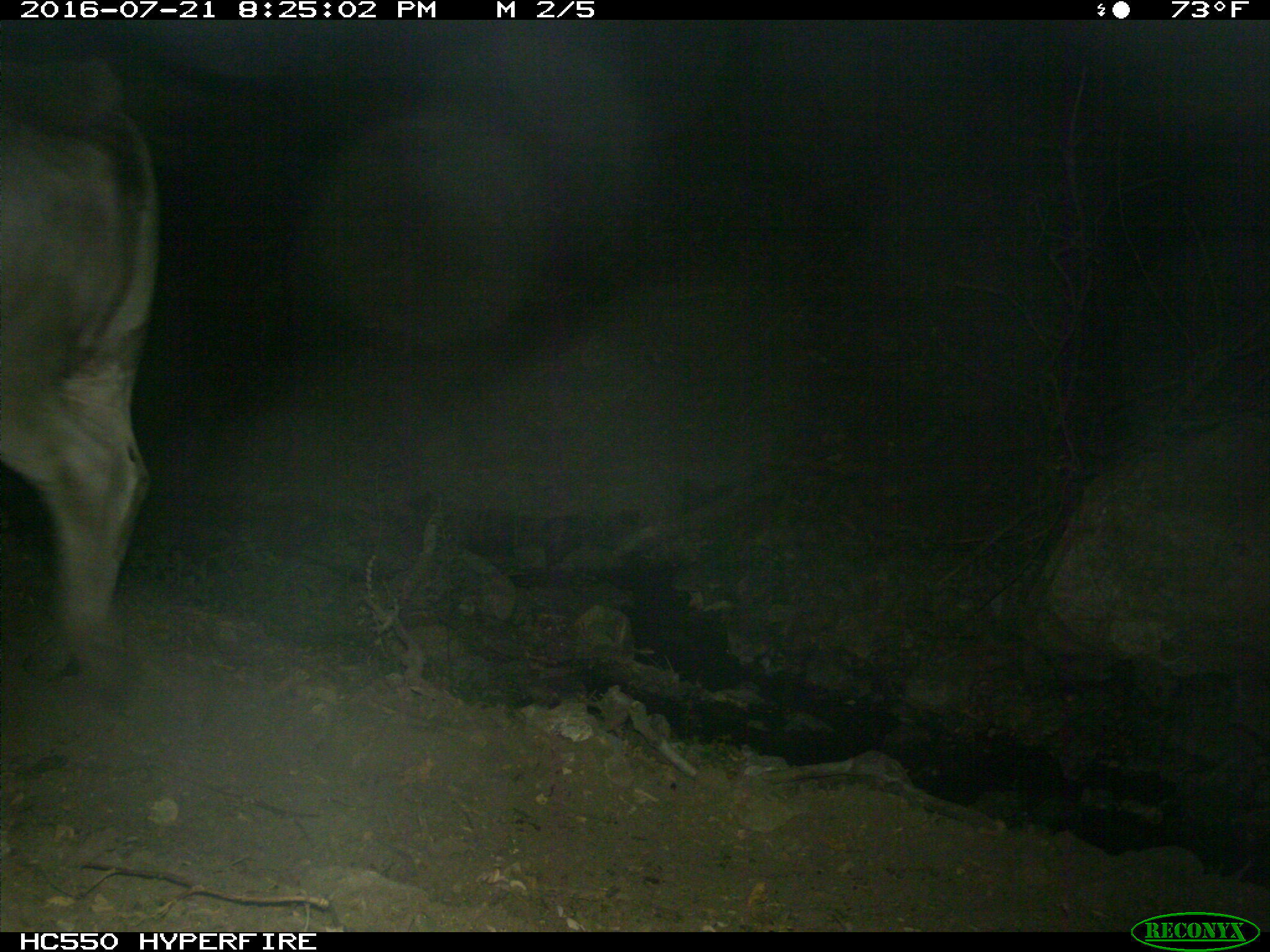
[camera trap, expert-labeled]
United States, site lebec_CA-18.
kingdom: Animalia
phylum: Chordata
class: Mammalia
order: Artiodactyla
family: Bovidae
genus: Bos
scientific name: Bos taurus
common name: domestic cow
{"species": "Bos taurus (domestic cow)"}